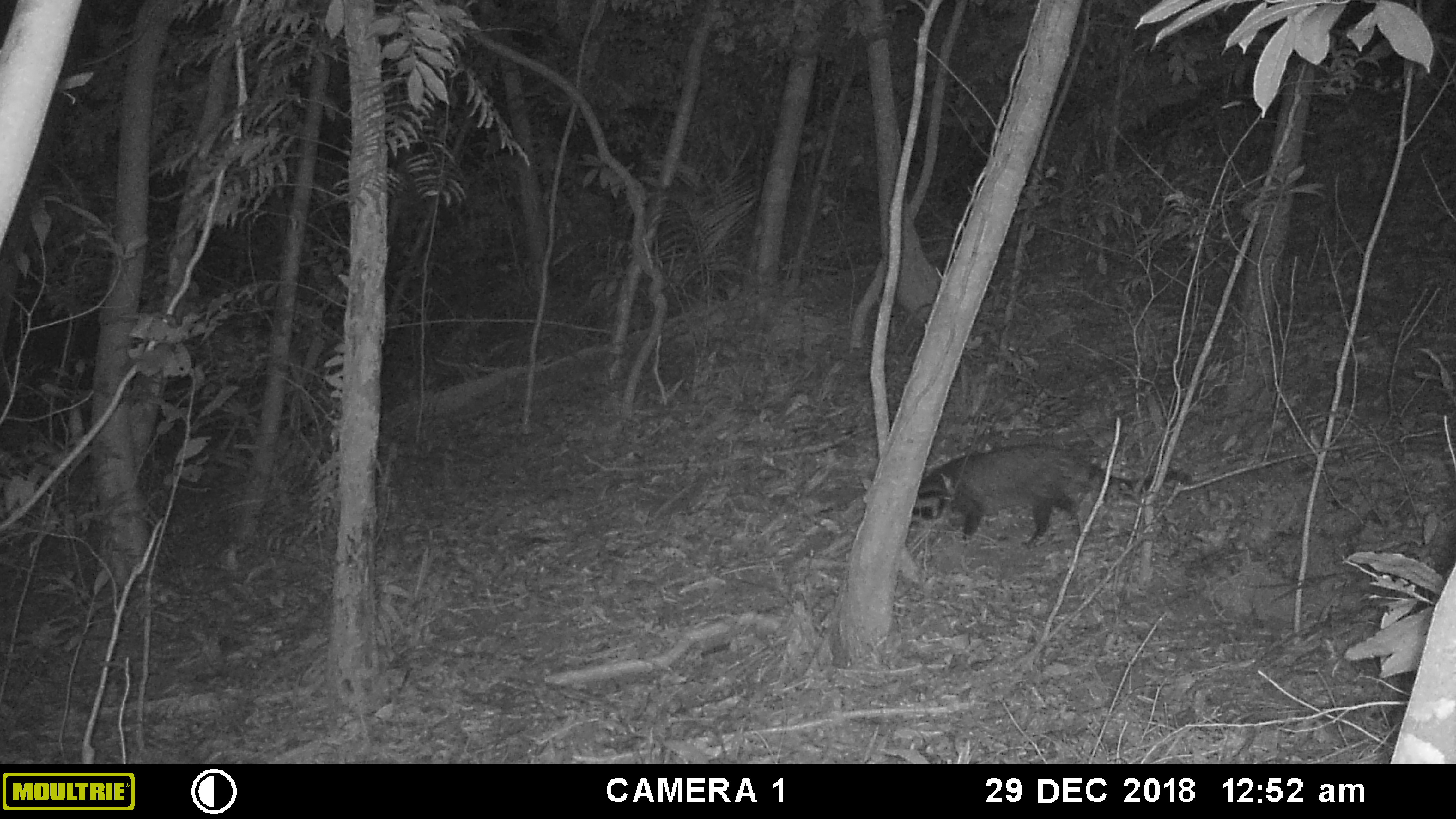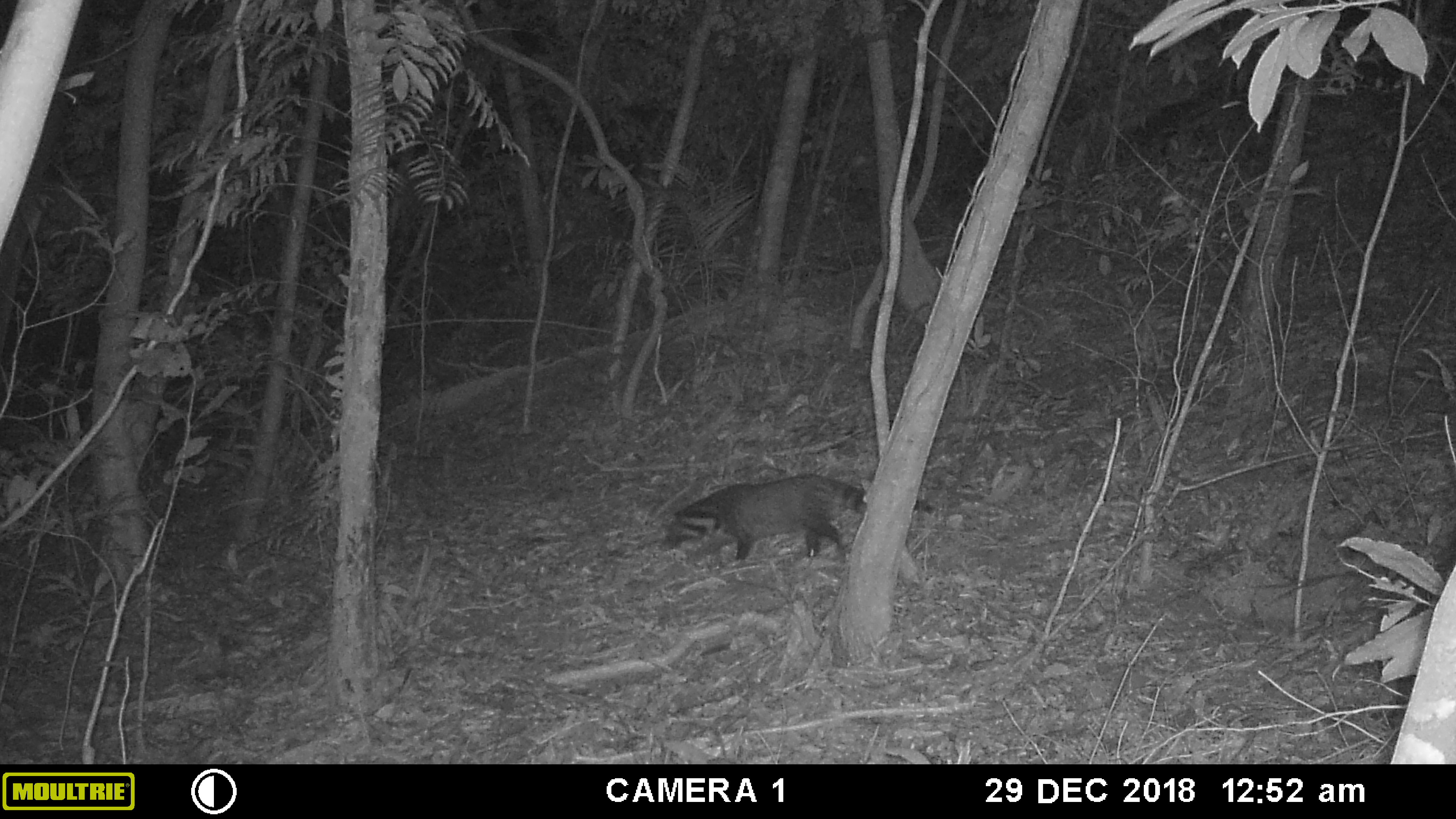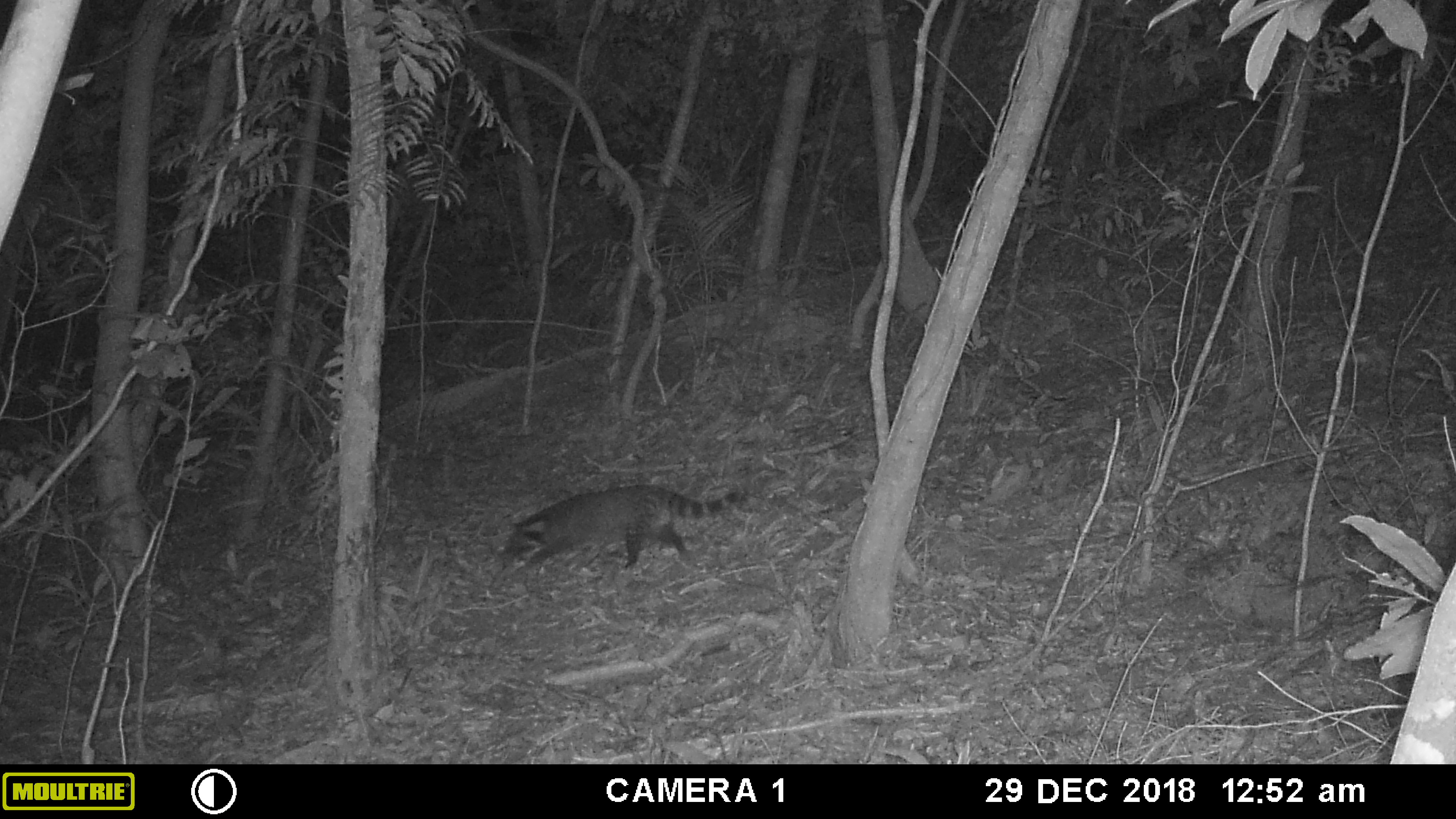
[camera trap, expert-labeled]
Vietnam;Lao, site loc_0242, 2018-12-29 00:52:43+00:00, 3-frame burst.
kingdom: Animalia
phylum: Chordata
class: Mammalia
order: Carnivora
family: Viverridae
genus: Viverra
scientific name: Viverra zibetha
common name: large indian civet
Large indian civet (Viverra zibetha). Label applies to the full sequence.